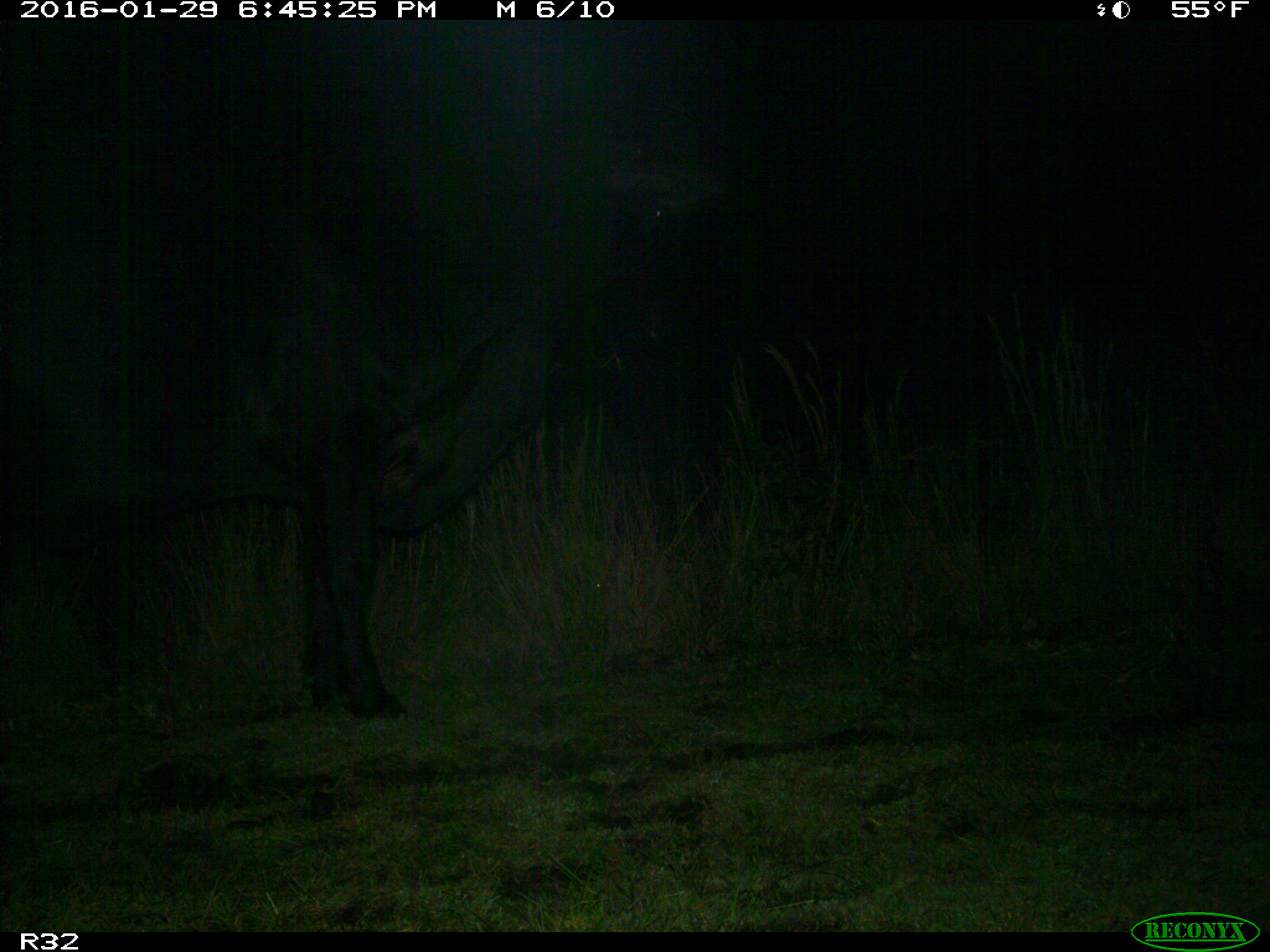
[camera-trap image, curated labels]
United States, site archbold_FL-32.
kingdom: Animalia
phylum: Chordata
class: Mammalia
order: Artiodactyla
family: Bovidae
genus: Bos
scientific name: Bos taurus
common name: domestic cow